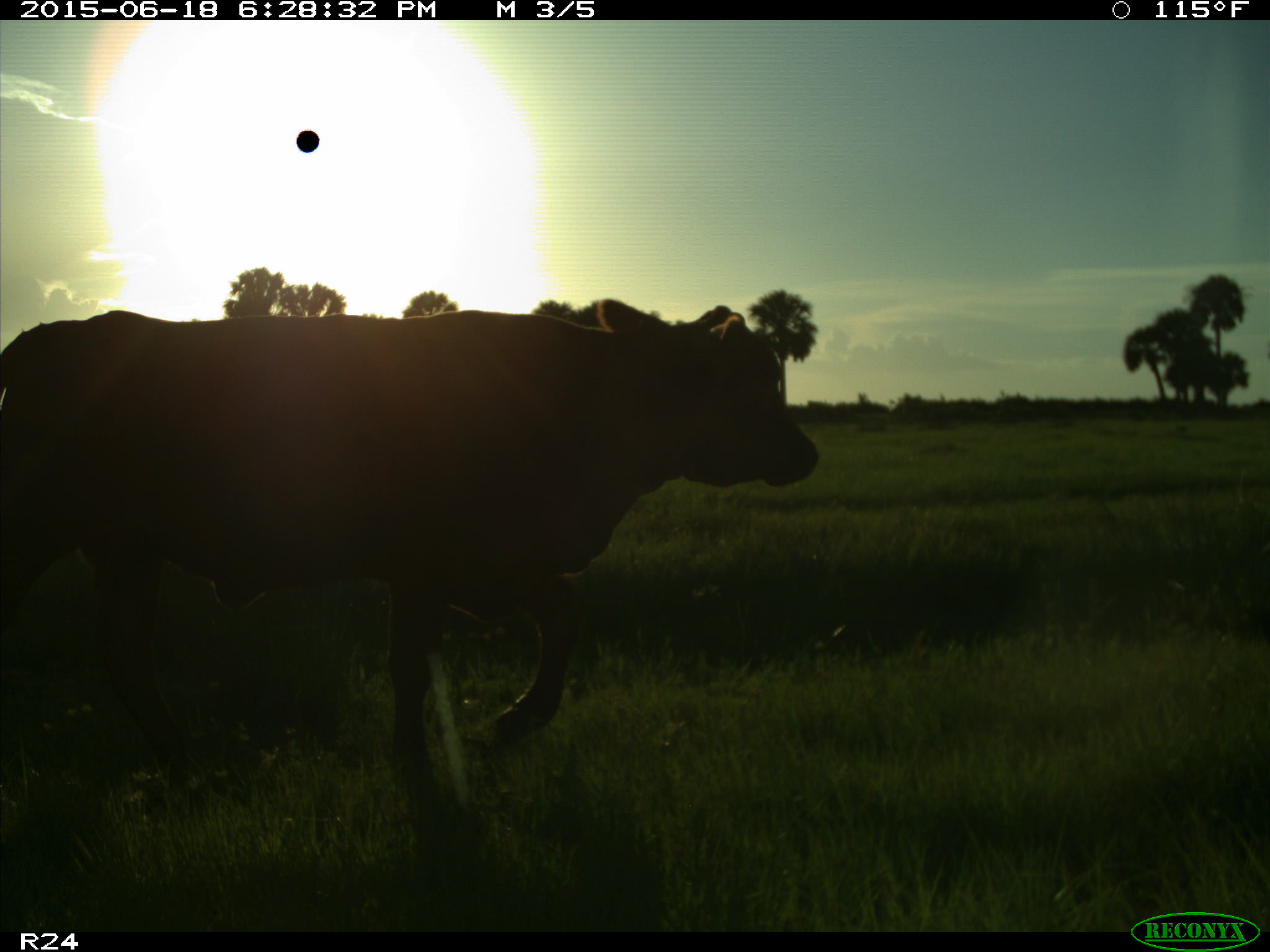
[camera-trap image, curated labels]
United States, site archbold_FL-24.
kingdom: Animalia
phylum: Chordata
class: Mammalia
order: Artiodactyla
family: Bovidae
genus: Bos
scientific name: Bos taurus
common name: domestic cow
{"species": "Bos taurus (domestic cow)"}